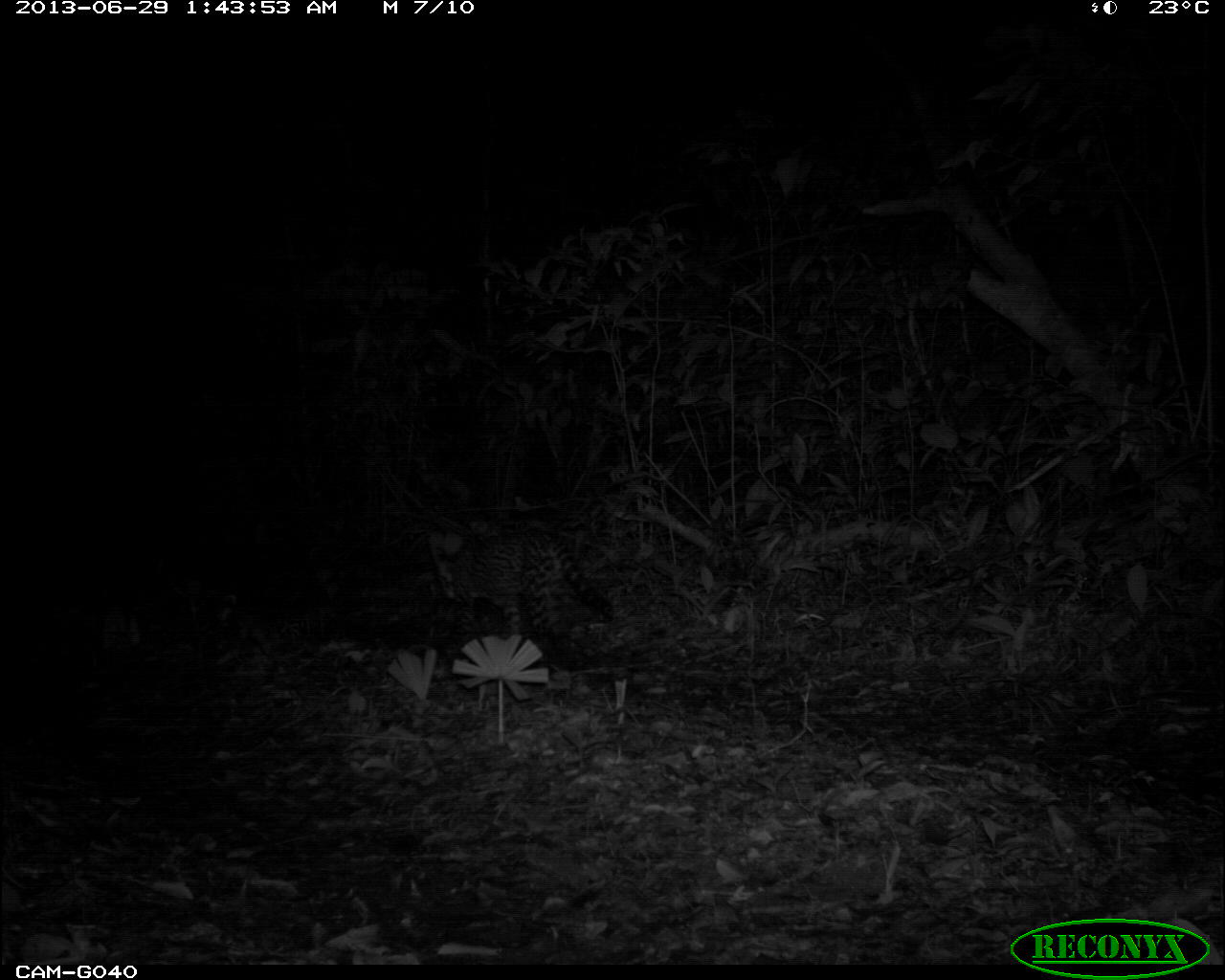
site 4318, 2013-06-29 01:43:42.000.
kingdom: Animalia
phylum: Chordata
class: Mammalia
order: Carnivora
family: Felidae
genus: Leopardus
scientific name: Leopardus pardalis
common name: ocelot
Leopardus pardalis (ocelot), count 1, sex female.